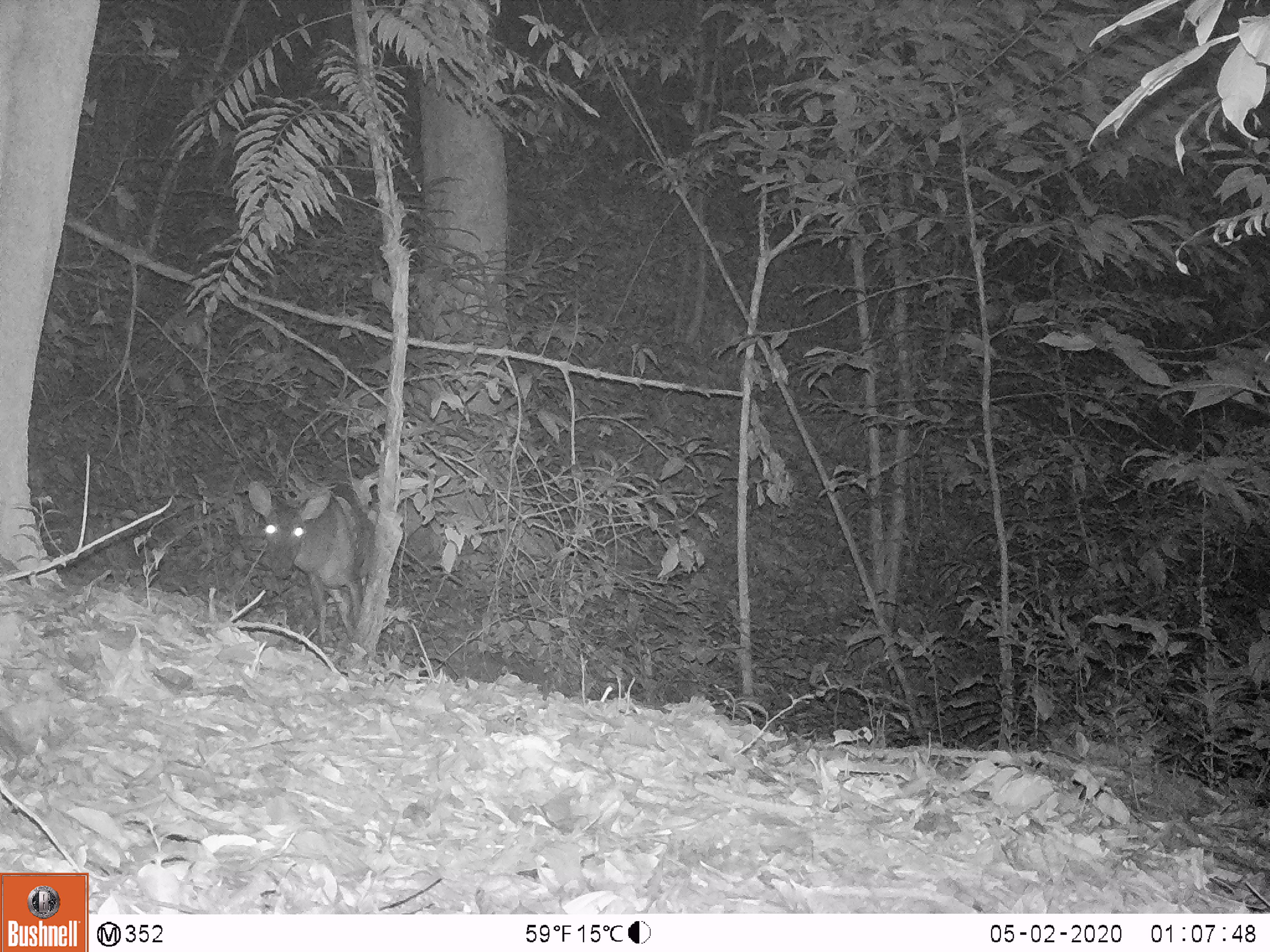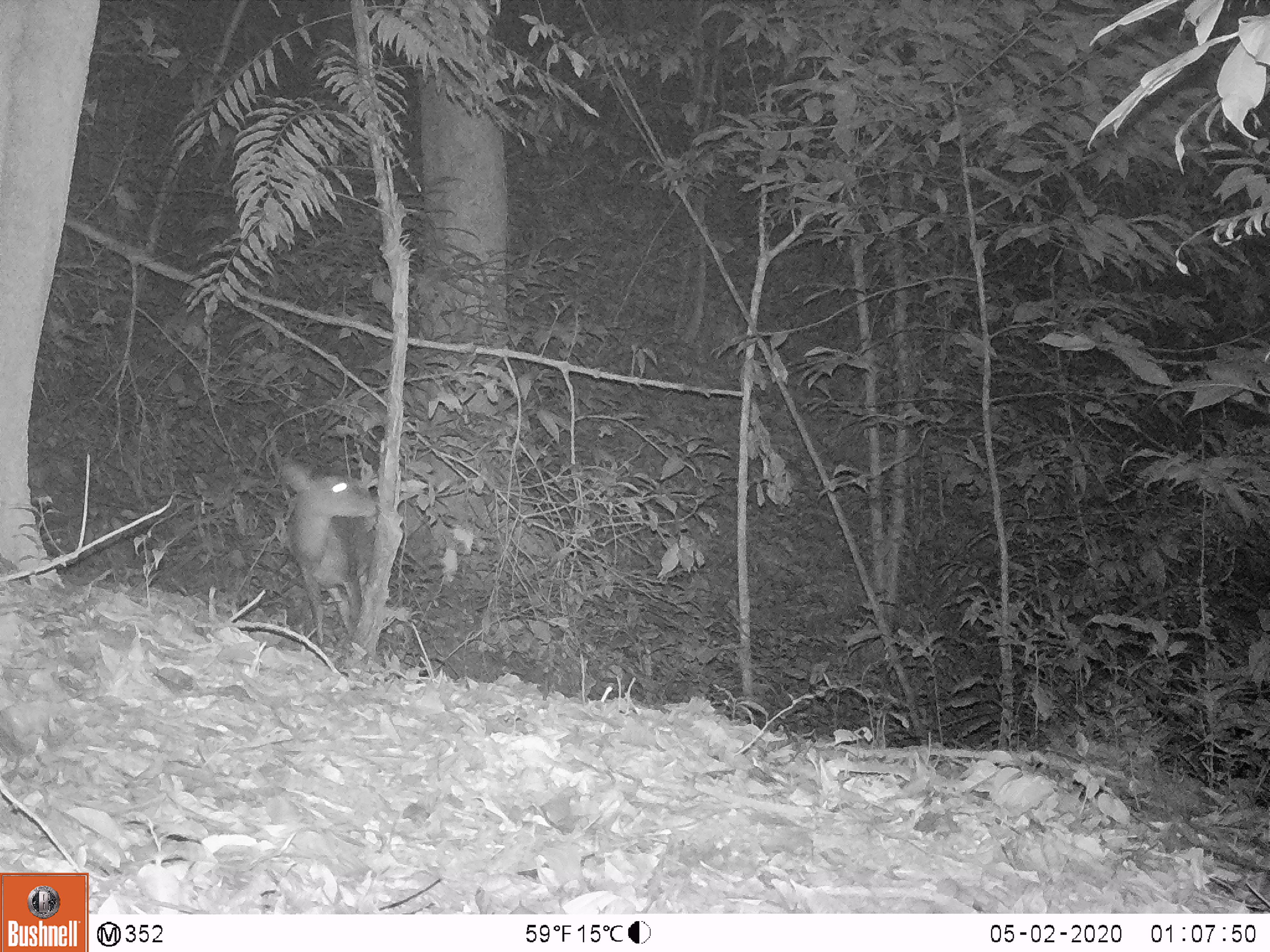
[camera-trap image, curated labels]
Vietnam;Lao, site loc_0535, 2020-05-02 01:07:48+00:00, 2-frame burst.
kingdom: Animalia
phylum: Chordata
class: Mammalia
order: Artiodactyla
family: Cervidae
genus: Muntiacus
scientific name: Muntiacus vuquangensis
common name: large-antlered muntjac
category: large antlered muntjac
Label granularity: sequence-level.